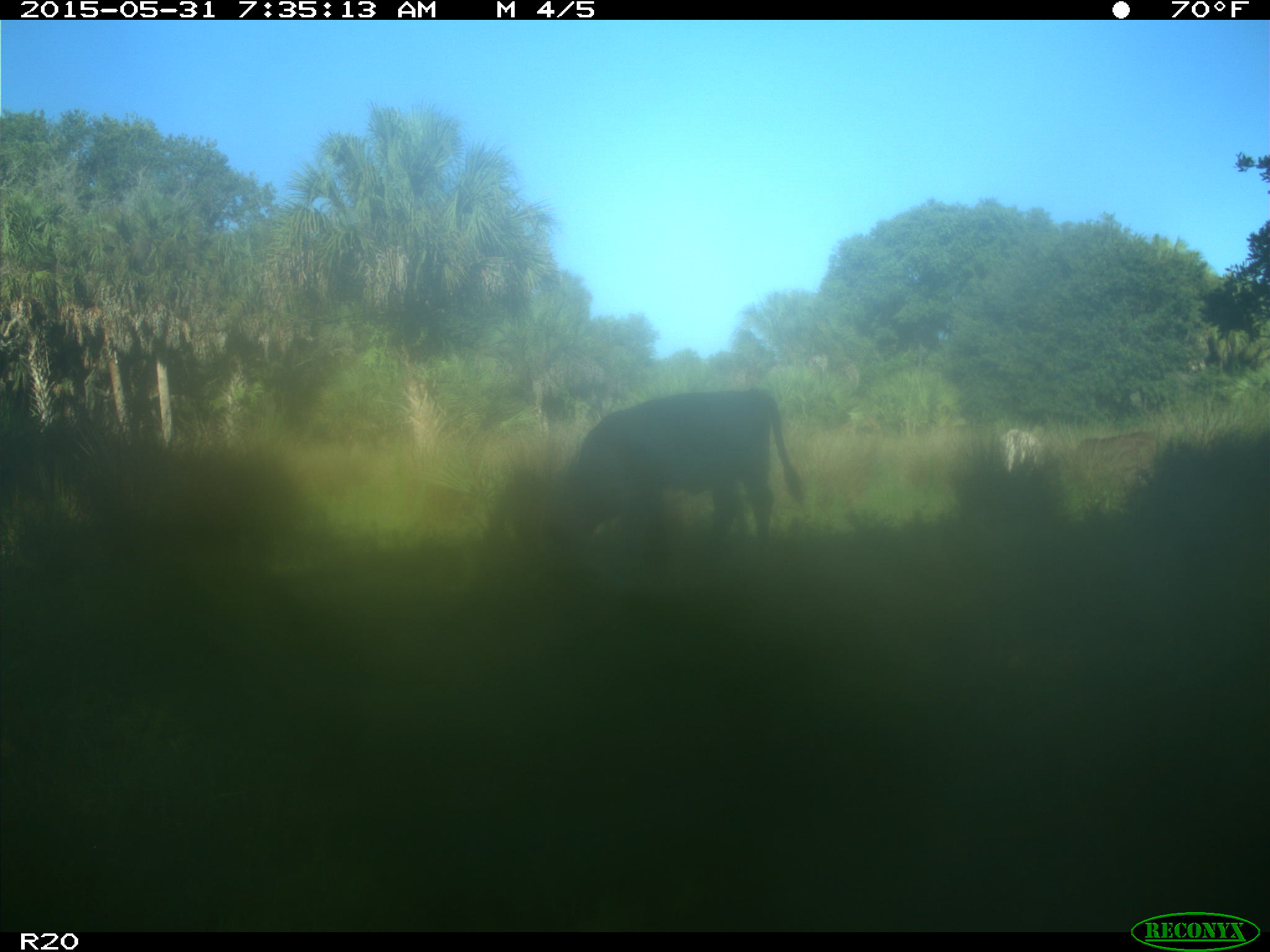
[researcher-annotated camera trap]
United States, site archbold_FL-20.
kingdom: Animalia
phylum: Chordata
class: Mammalia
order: Artiodactyla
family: Bovidae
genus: Bos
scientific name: Bos taurus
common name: domestic cow